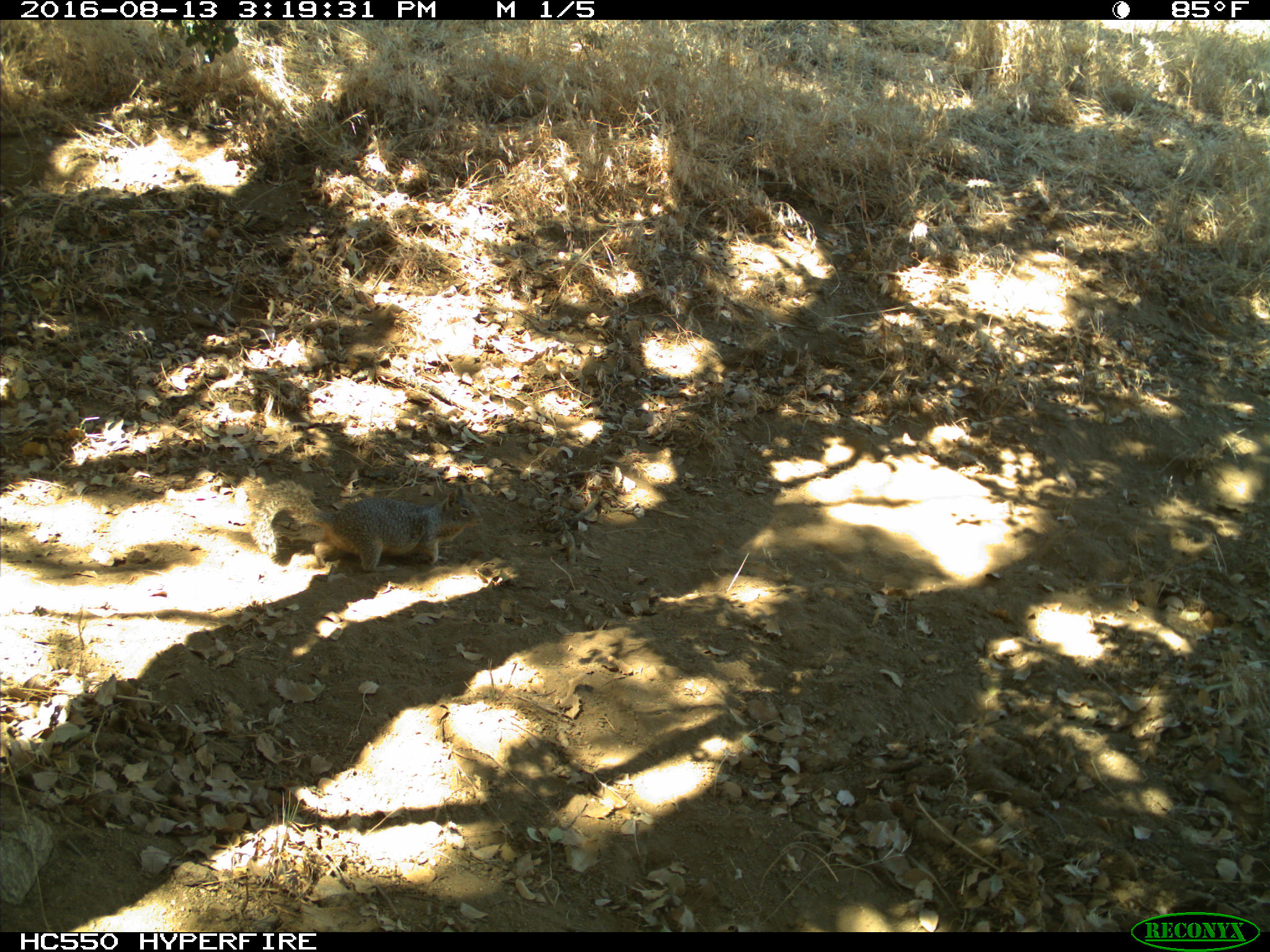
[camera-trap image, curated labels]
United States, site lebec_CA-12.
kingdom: Animalia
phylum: Chordata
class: Mammalia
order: Rodentia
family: Sciuridae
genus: Otospermophilus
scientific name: Otospermophilus beecheyi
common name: california ground squirrel